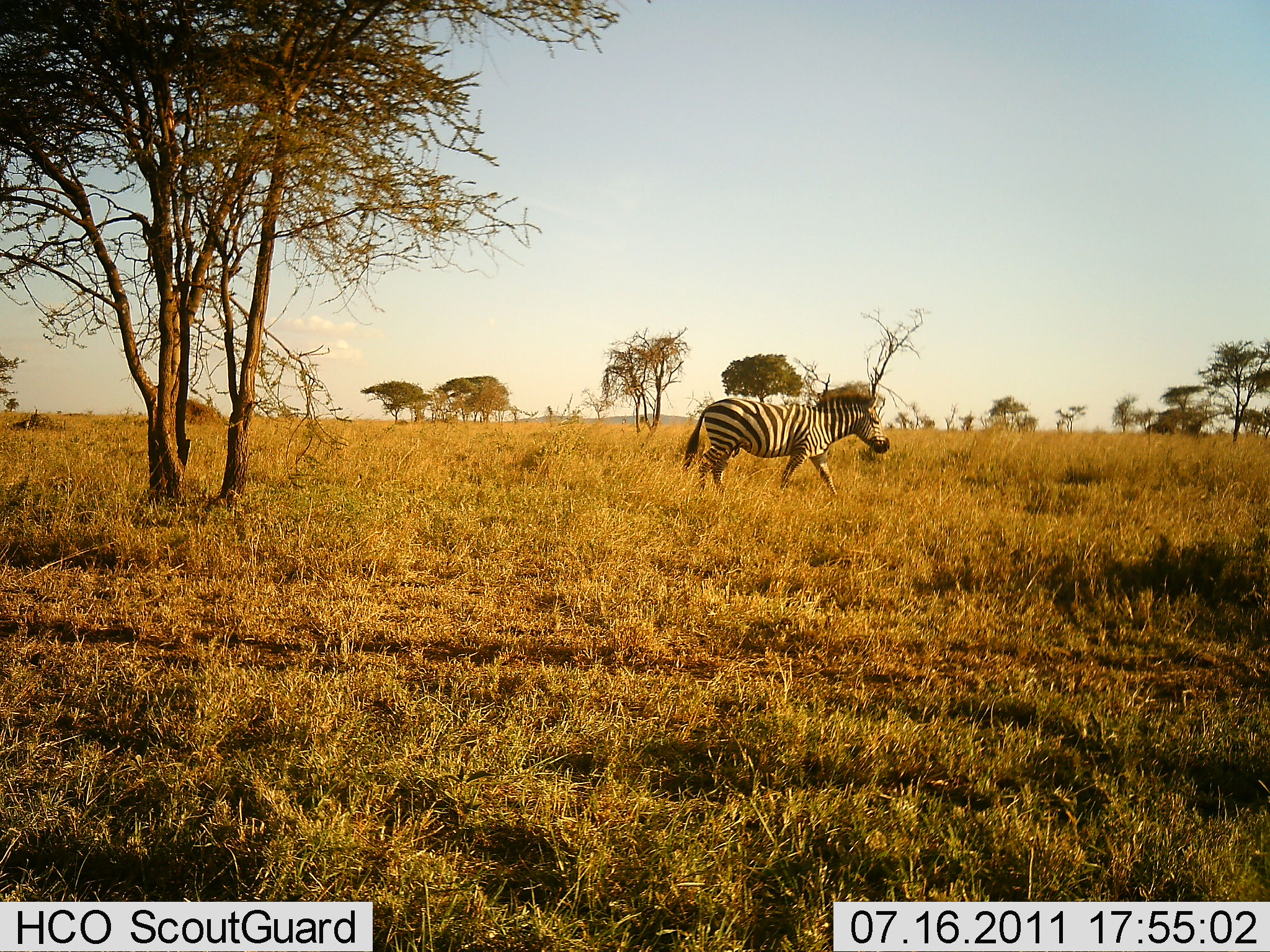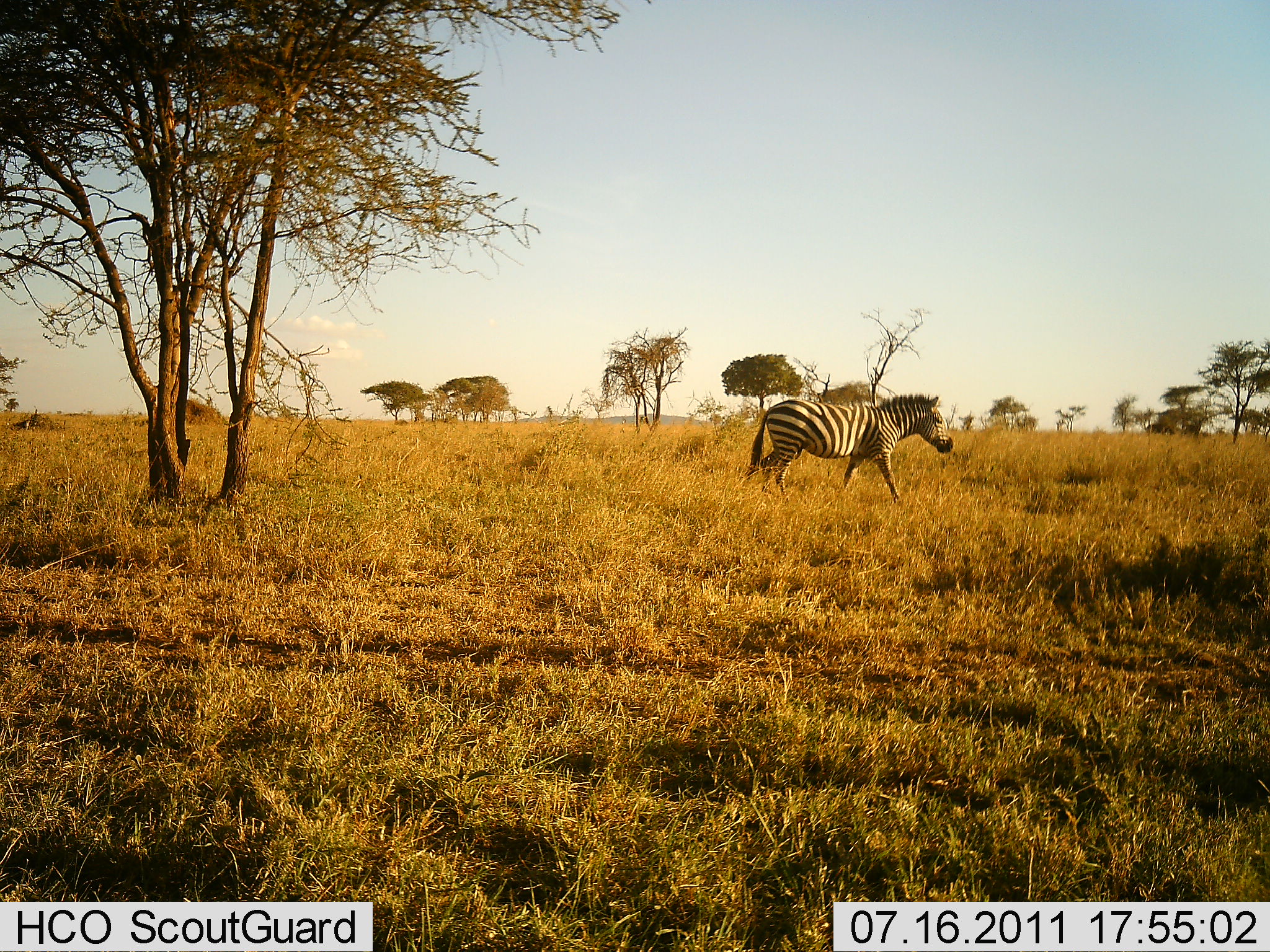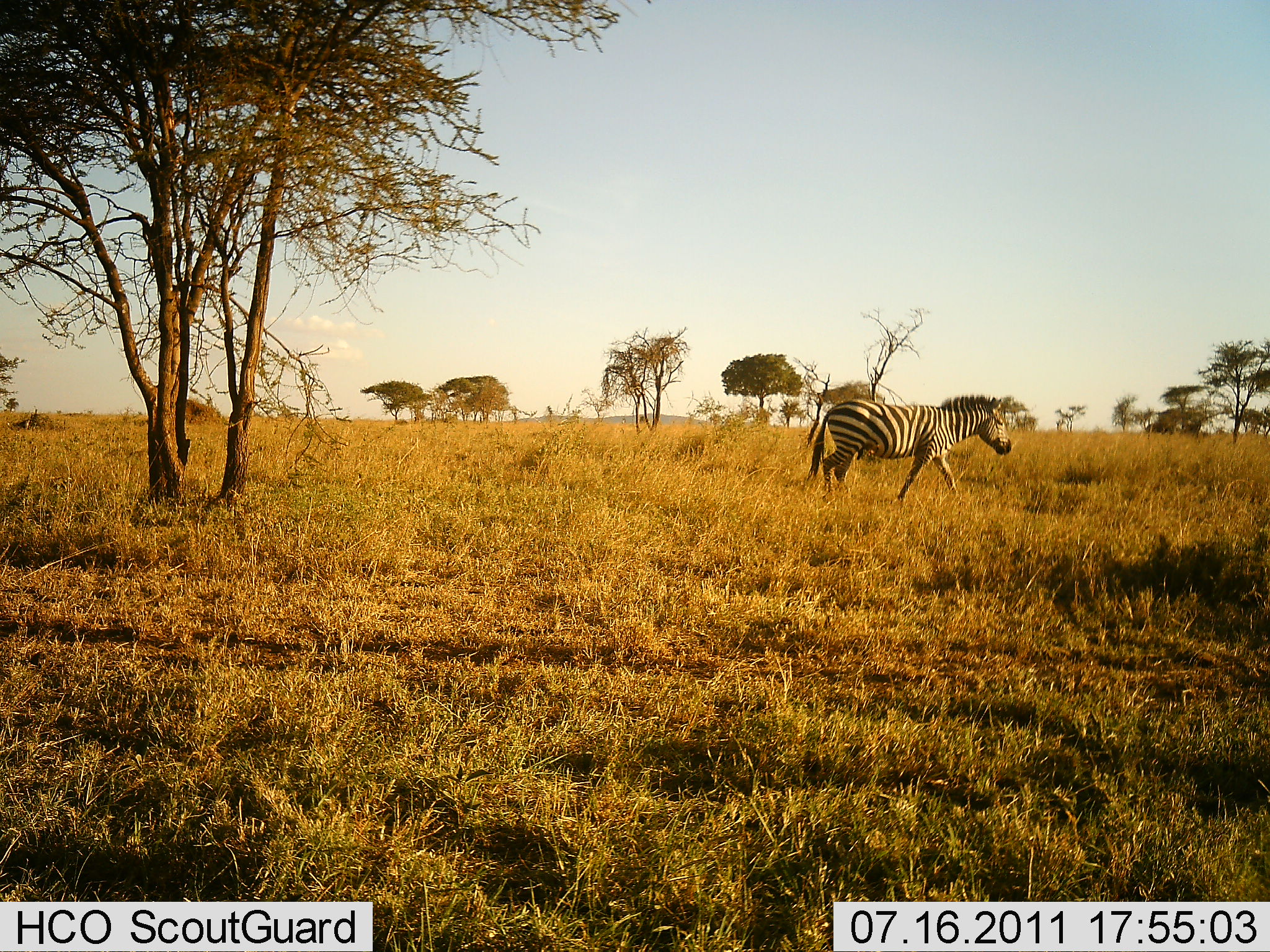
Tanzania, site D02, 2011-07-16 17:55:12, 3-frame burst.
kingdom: Animalia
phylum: Chordata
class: Mammalia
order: Perissodactyla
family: Equidae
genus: Equus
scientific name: Equus quagga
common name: plains zebra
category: zebra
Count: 1.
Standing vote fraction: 0%.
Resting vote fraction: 0%.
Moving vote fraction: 100%.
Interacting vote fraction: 0%.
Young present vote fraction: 0%.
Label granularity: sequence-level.